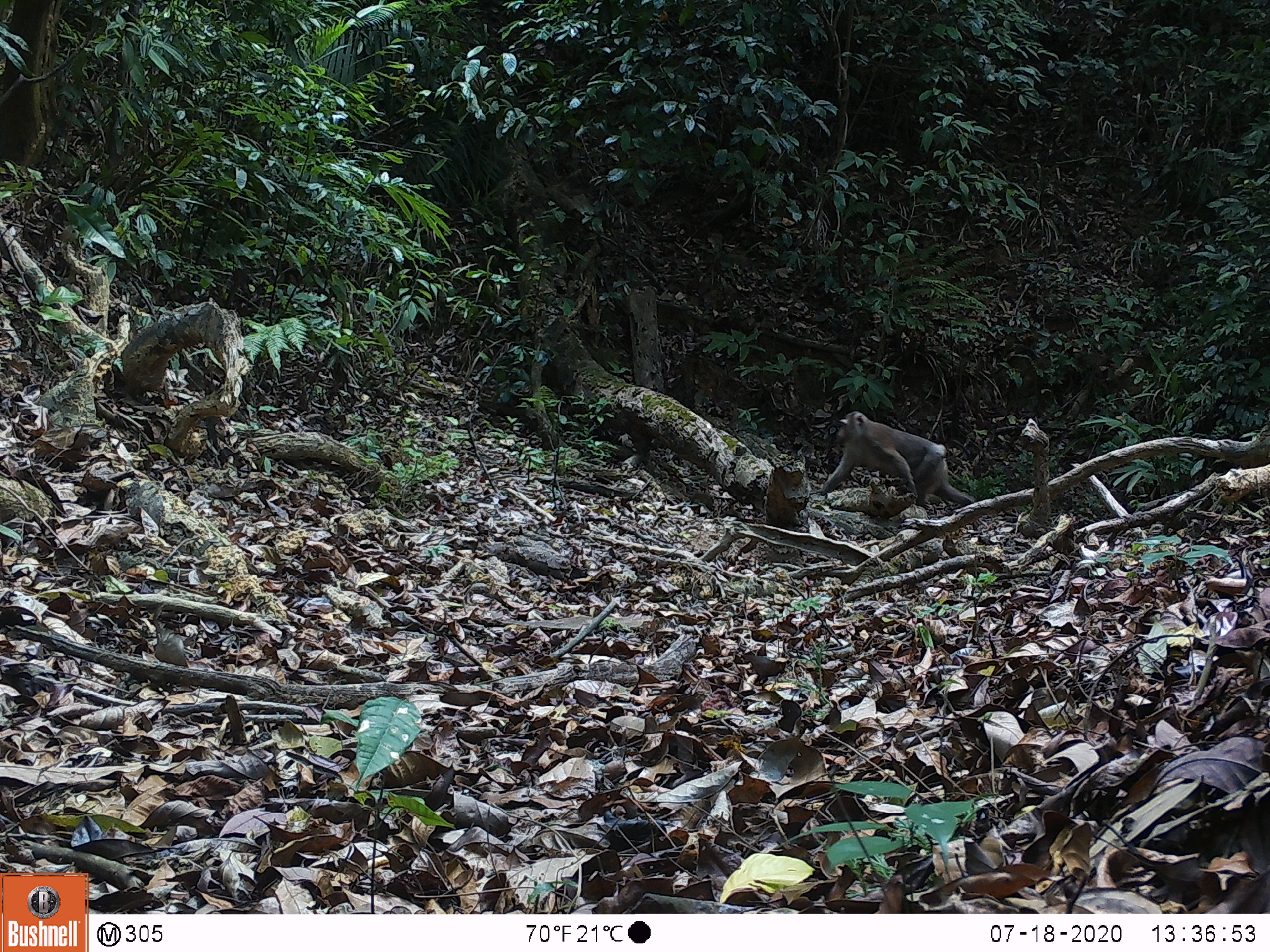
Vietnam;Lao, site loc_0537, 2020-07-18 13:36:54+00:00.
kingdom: Animalia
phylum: Chordata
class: Mammalia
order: Primates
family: Cercopithecidae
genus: Macaca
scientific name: Macaca nemestrina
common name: pig-tailed macaque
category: pig tailed macaque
Pig tailed macaque (pig-tailed macaque) (Macaca nemestrina). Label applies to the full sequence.